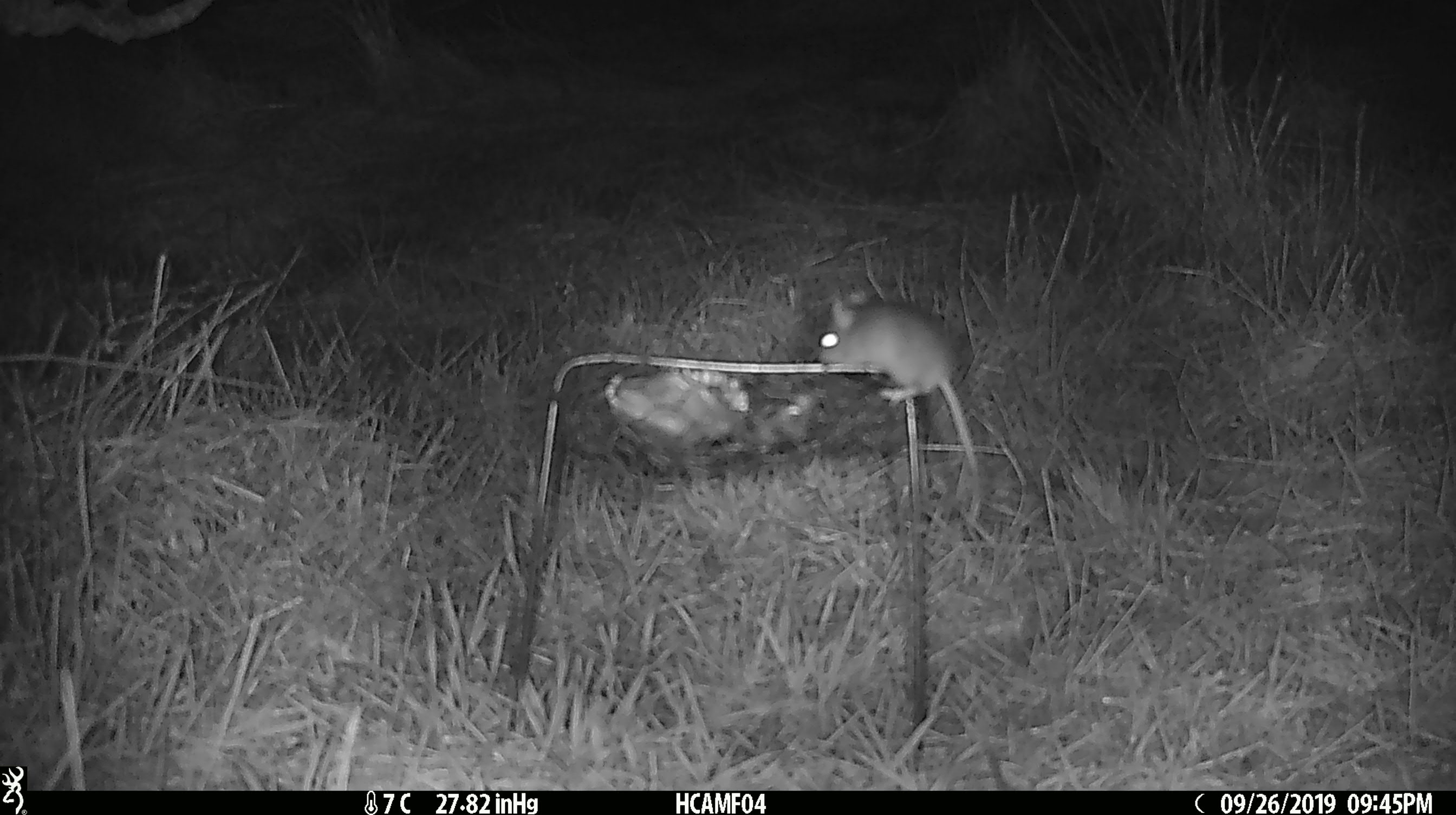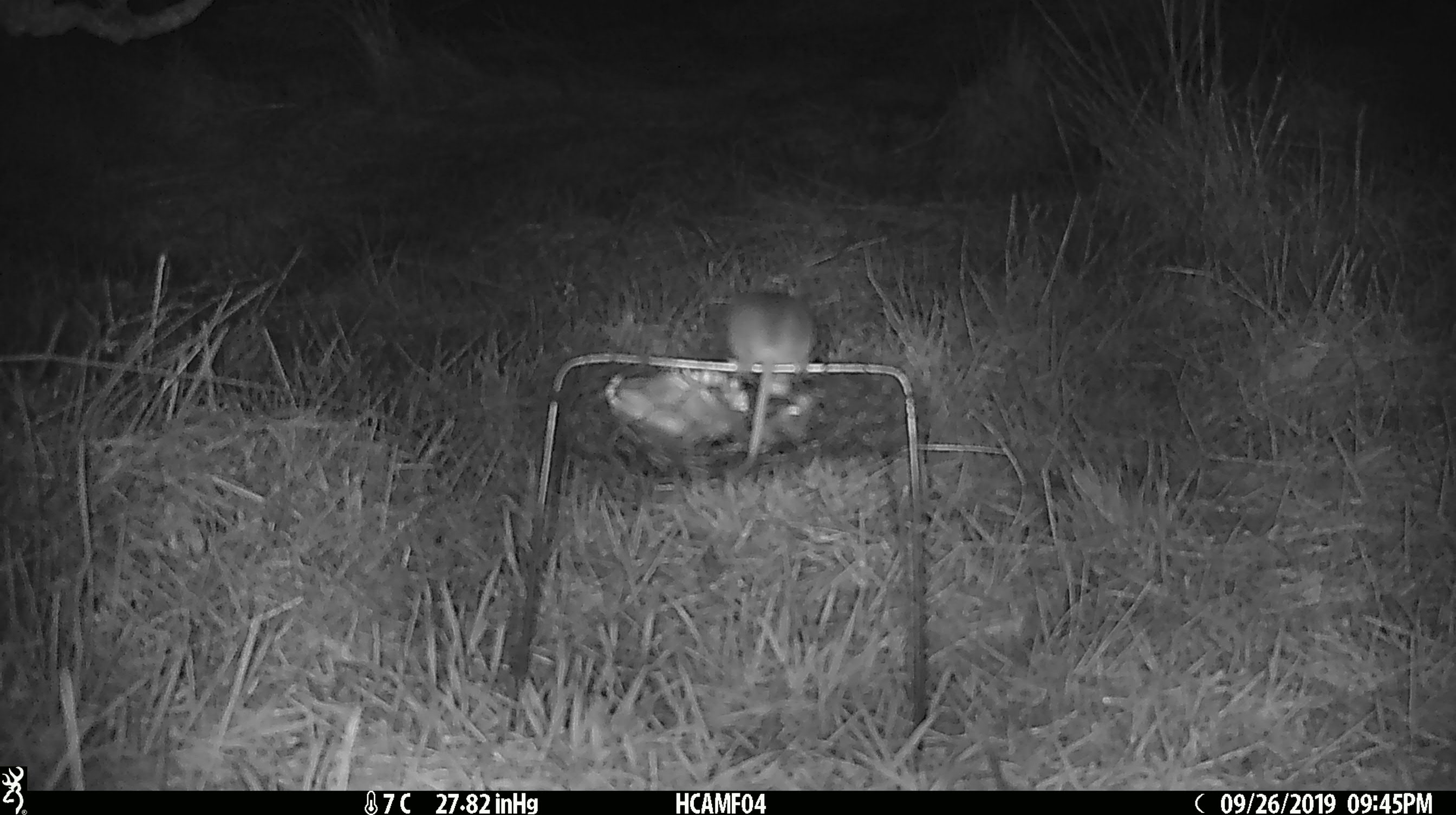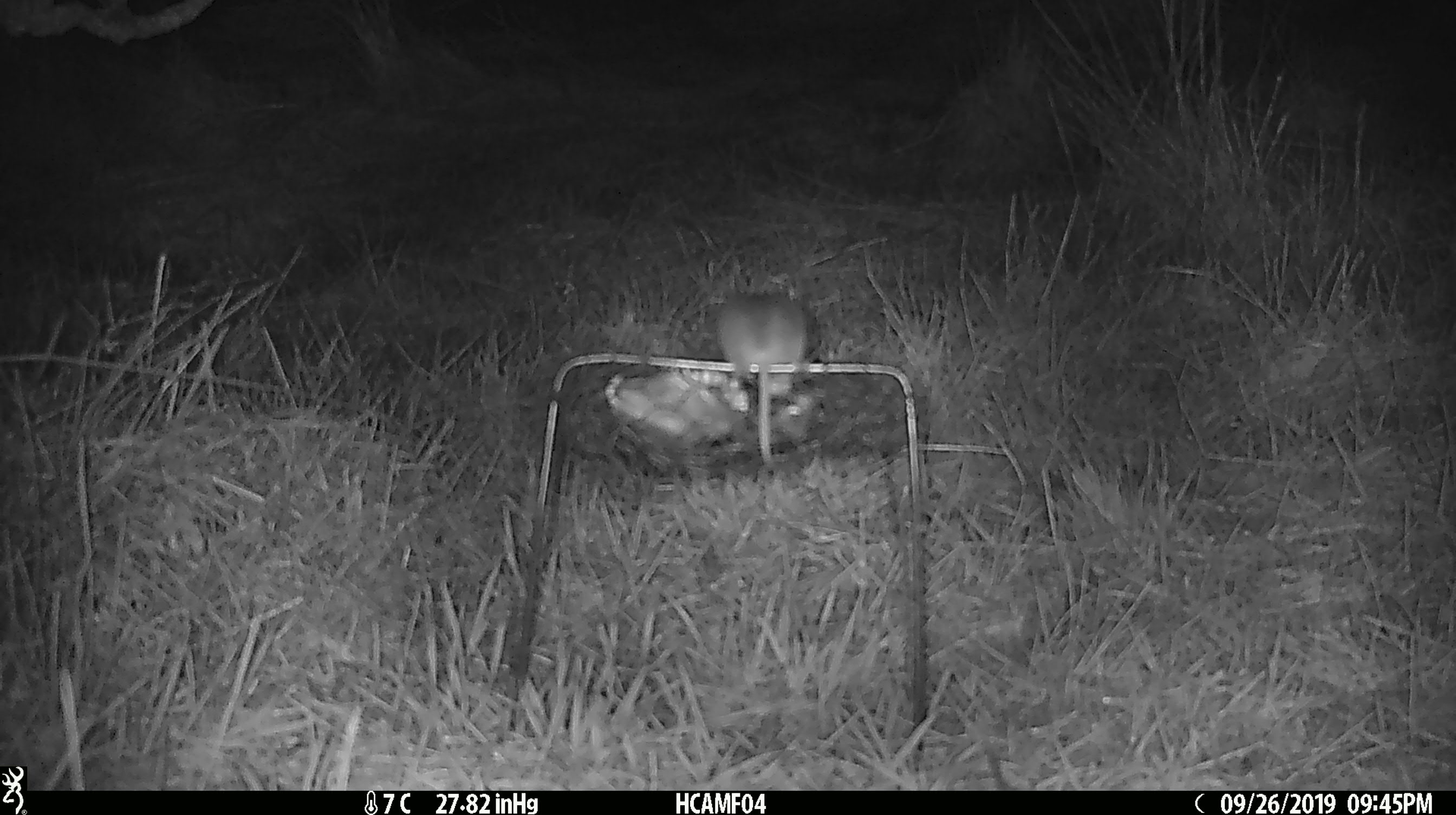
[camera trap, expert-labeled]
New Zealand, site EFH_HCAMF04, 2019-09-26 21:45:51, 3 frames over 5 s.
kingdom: Animalia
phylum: Chordata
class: Mammalia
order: Rodentia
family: Muridae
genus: Mus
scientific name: Mus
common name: mouse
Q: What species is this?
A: Mouse (Mus).